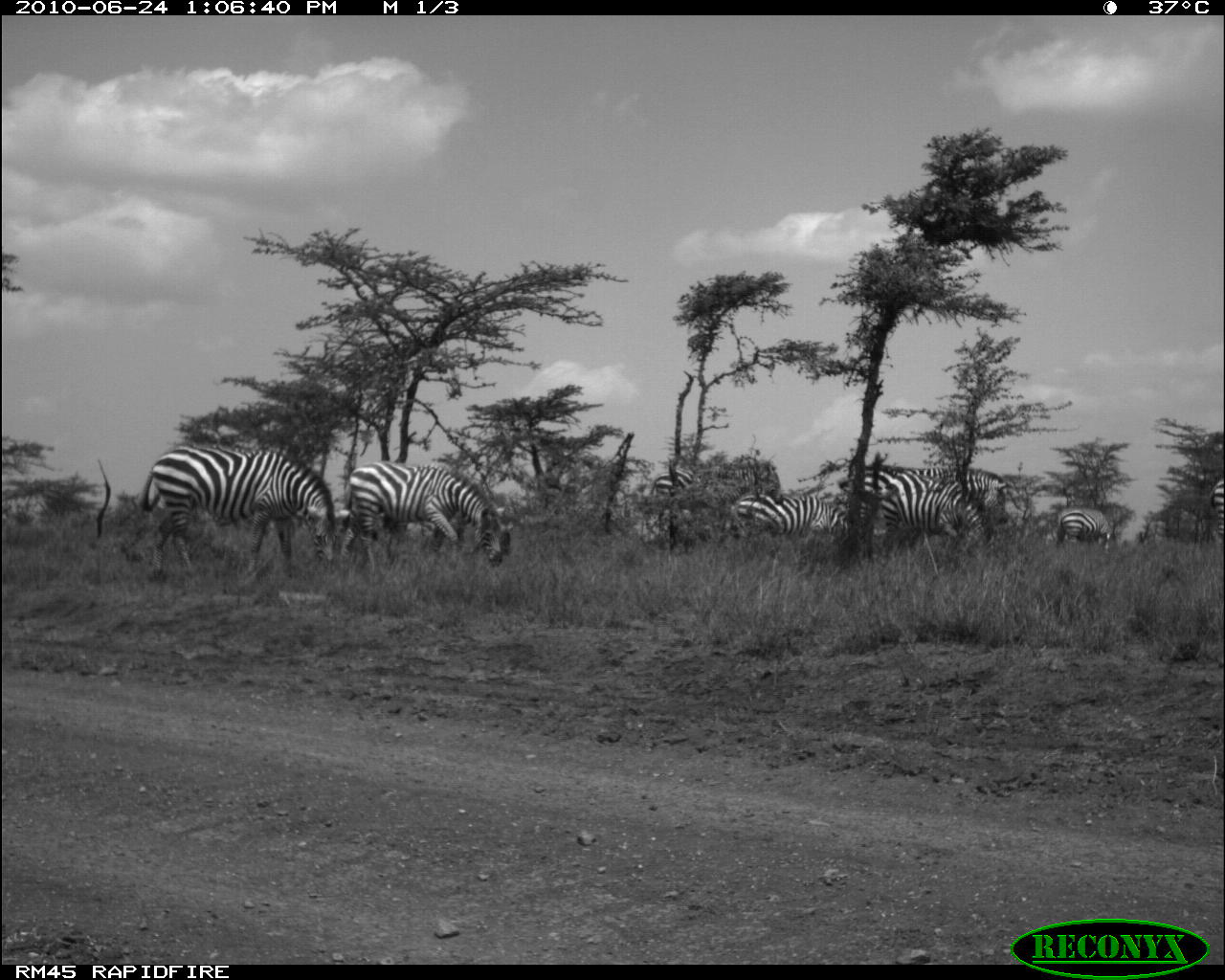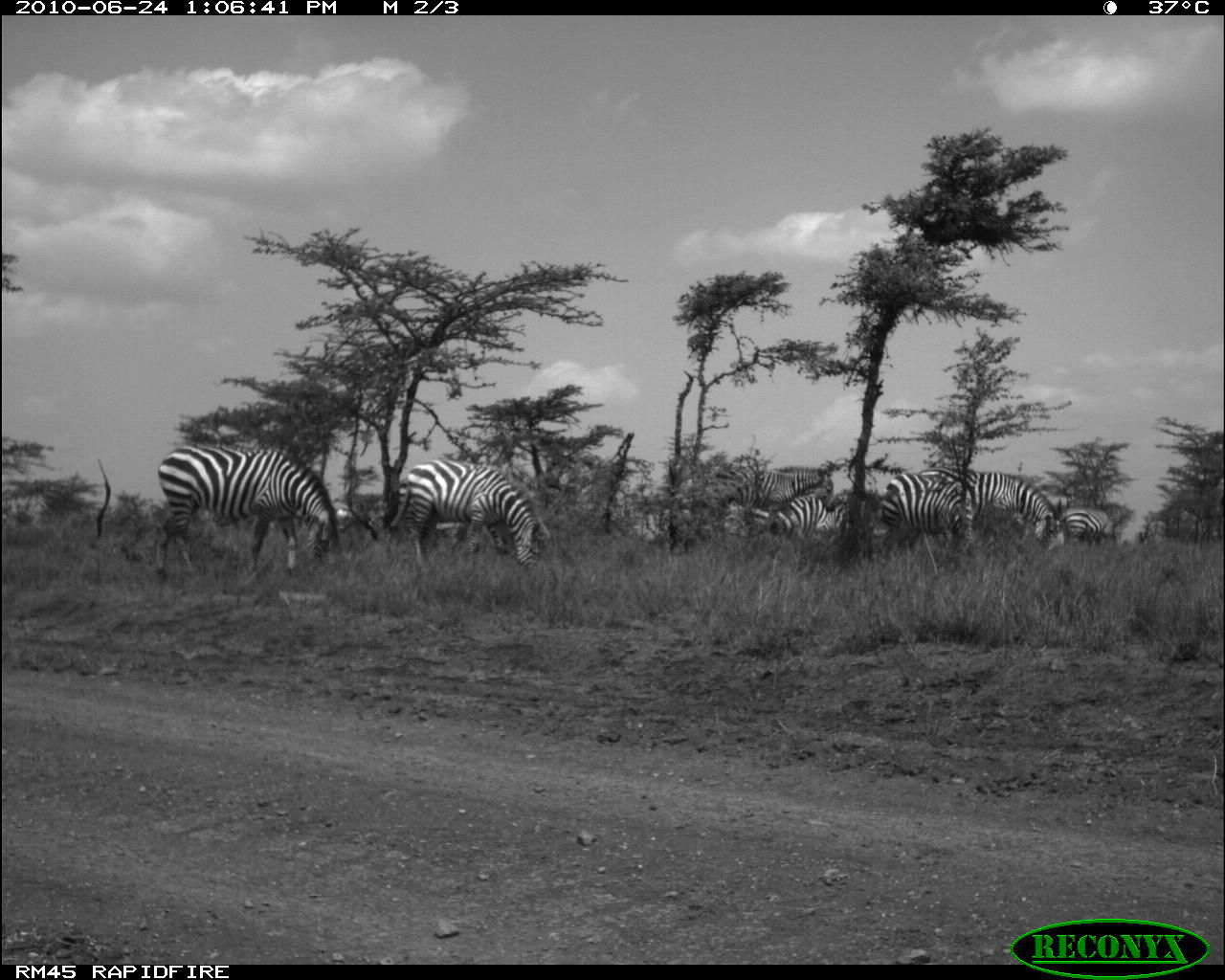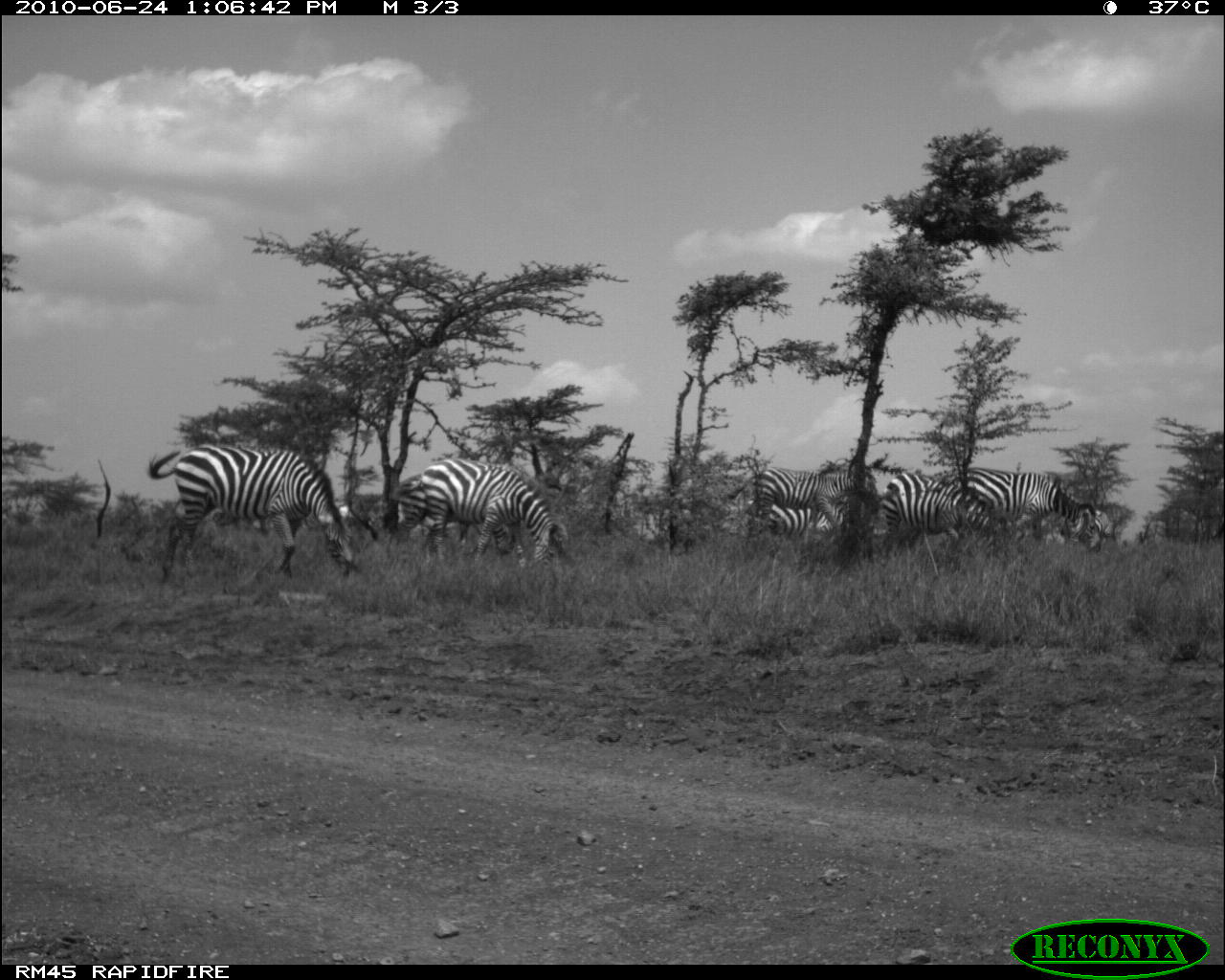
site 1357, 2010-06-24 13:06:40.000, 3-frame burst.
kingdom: Animalia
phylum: Chordata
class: Mammalia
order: Perissodactyla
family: Equidae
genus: Equus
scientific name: Equus quagga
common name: plains zebra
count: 8